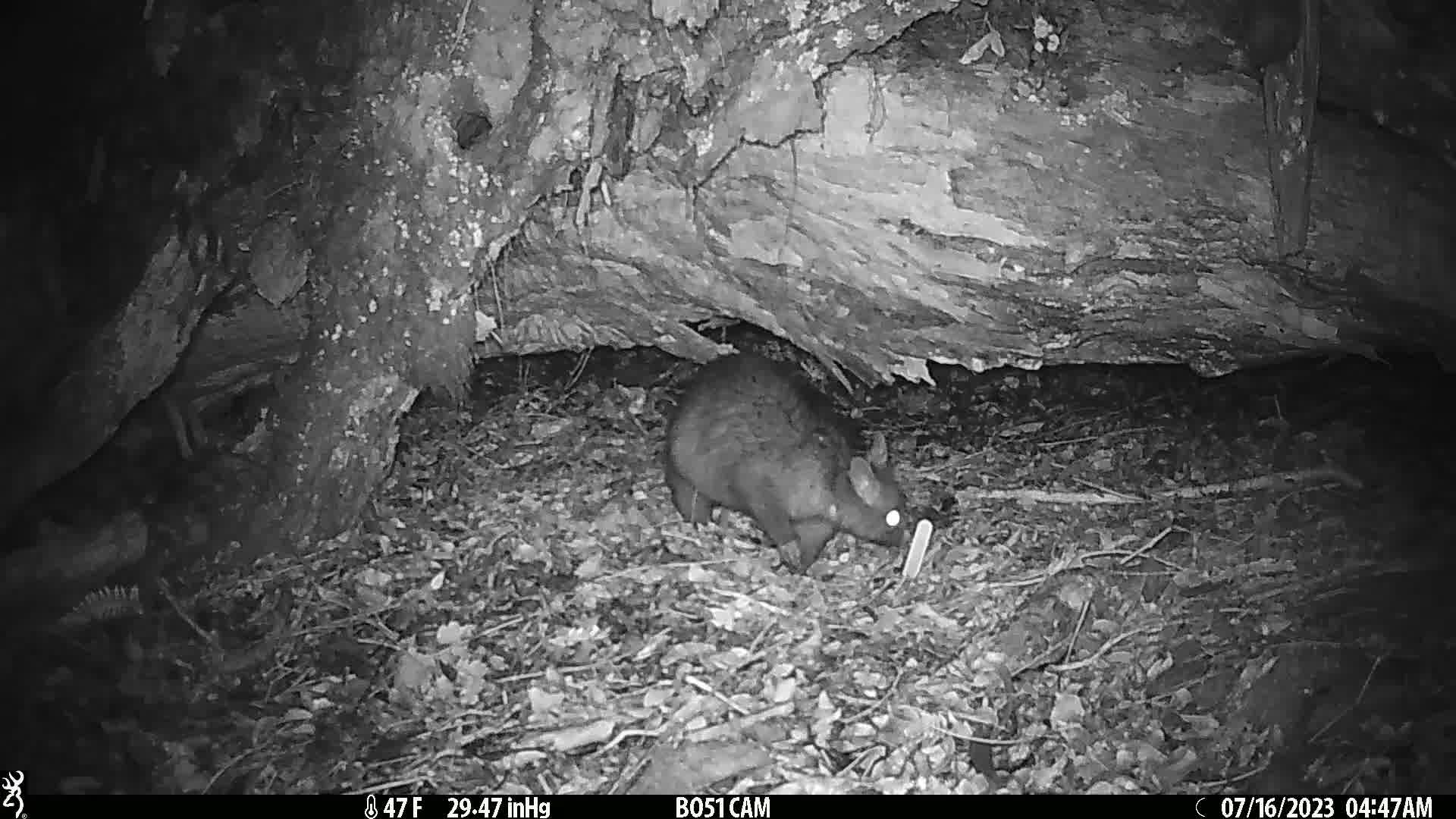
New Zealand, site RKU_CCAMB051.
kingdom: Animalia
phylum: Chordata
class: Mammalia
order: Diprotodontia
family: Phalangeridae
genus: Trichosurus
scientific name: Trichosurus vulpecula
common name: common brushtail possum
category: possum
Possum (common brushtail possum) (Trichosurus vulpecula).